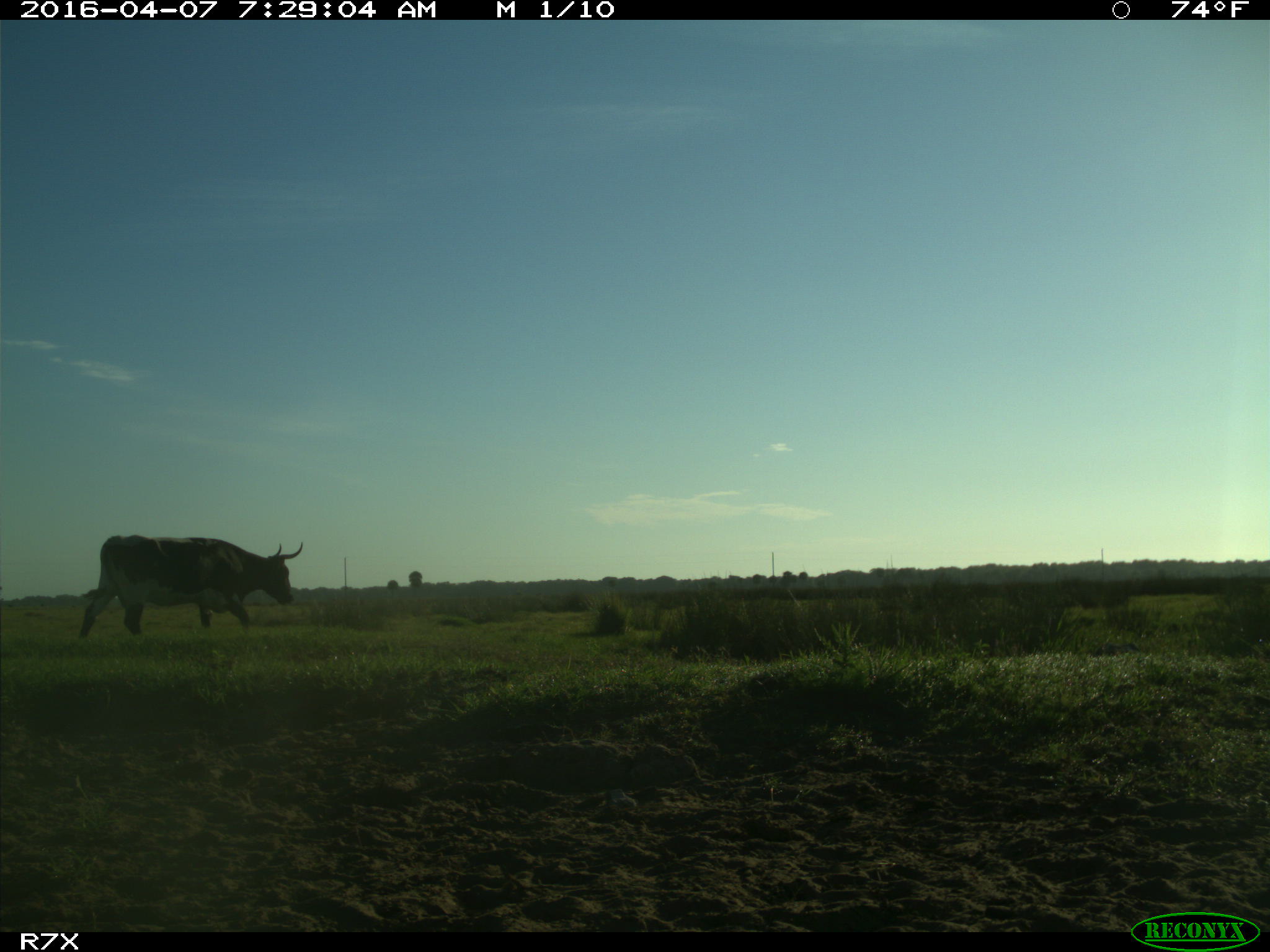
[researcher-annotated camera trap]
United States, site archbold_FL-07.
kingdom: Animalia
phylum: Chordata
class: Mammalia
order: Artiodactyla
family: Bovidae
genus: Bos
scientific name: Bos taurus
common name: domestic cow